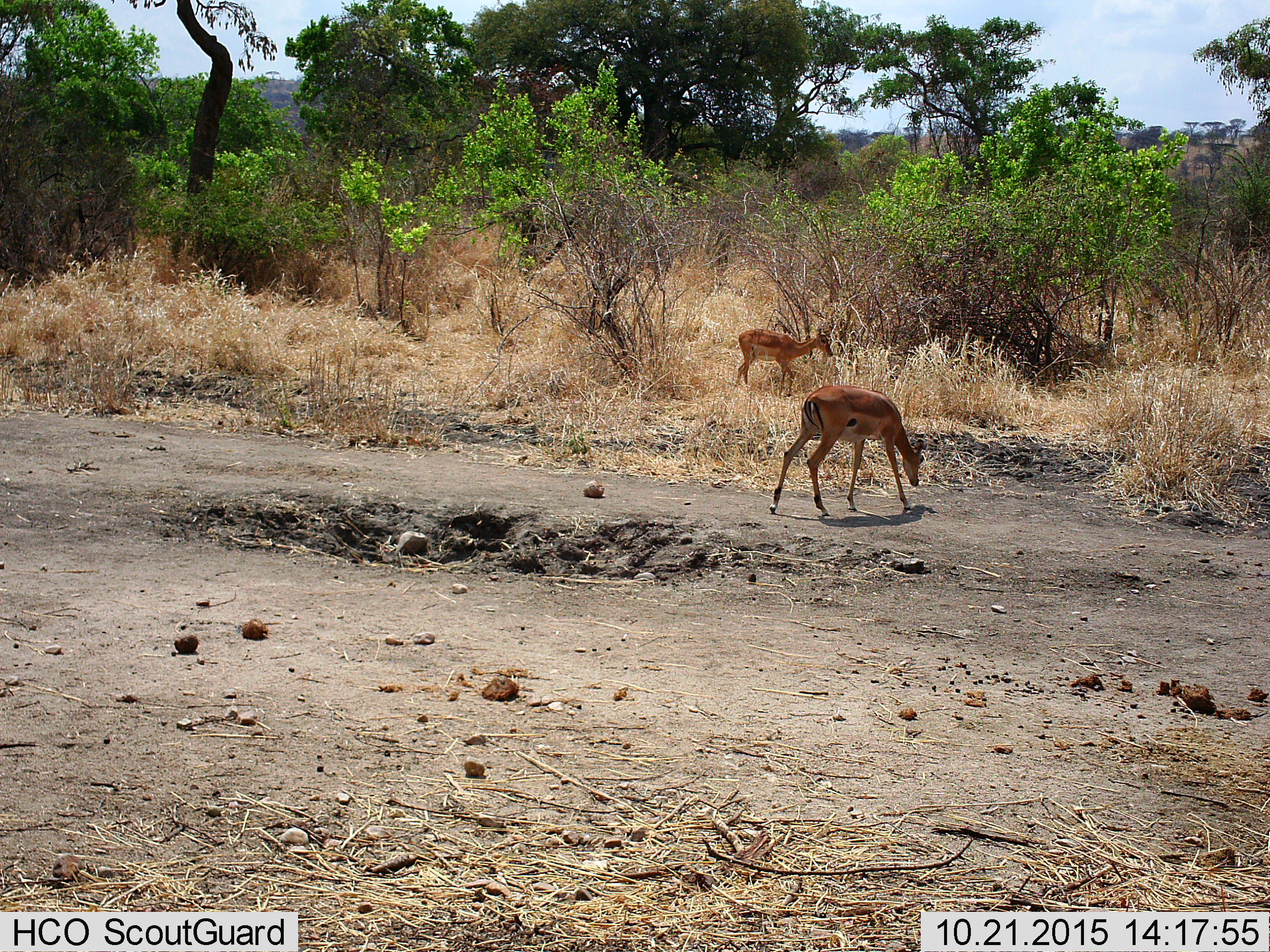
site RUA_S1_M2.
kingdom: Animalia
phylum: Chordata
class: Mammalia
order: Artiodactyla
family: Bovidae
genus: Aepyceros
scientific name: Aepyceros melampus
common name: impala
Impala (Aepyceros melampus), count 2. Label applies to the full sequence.